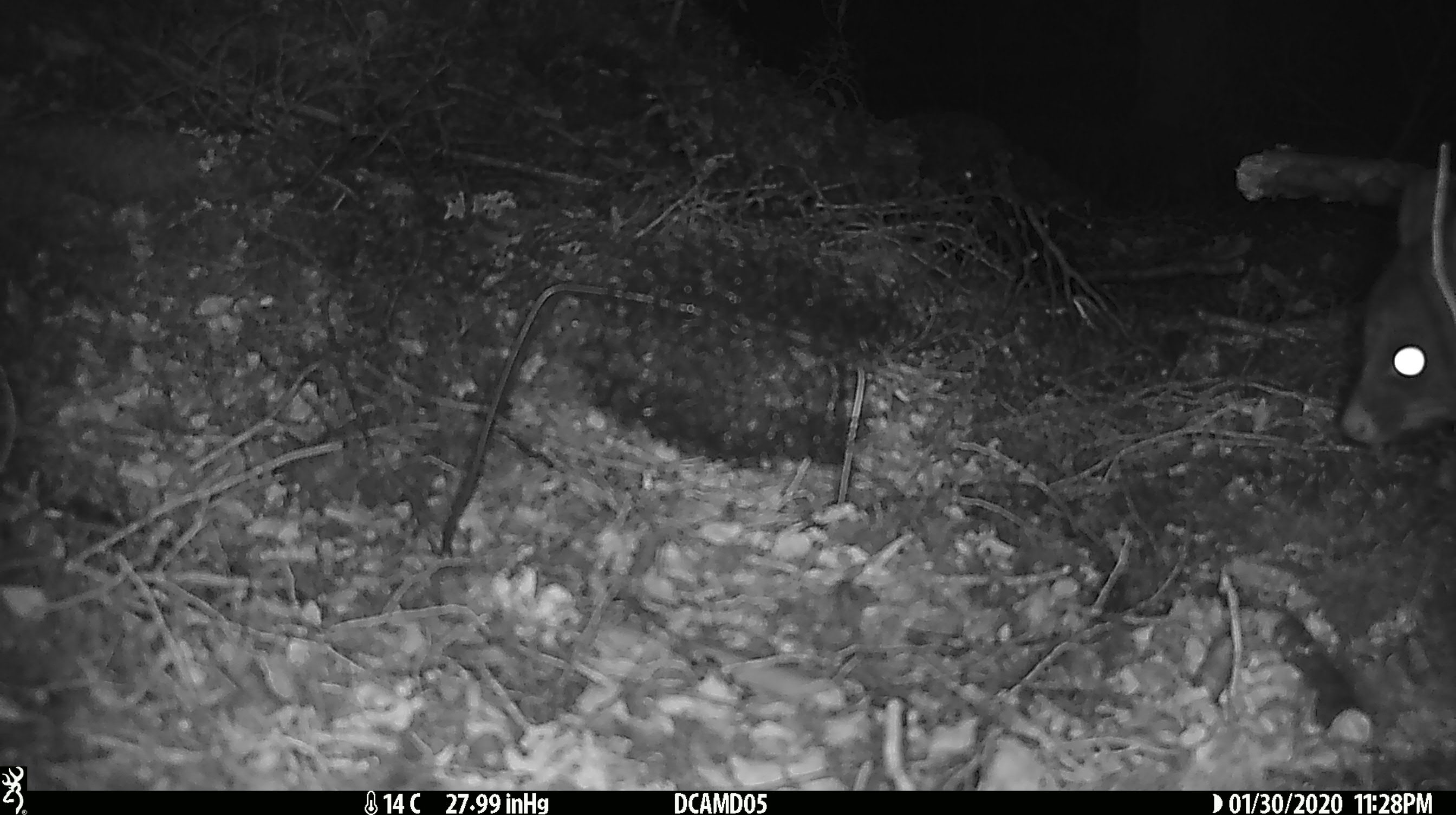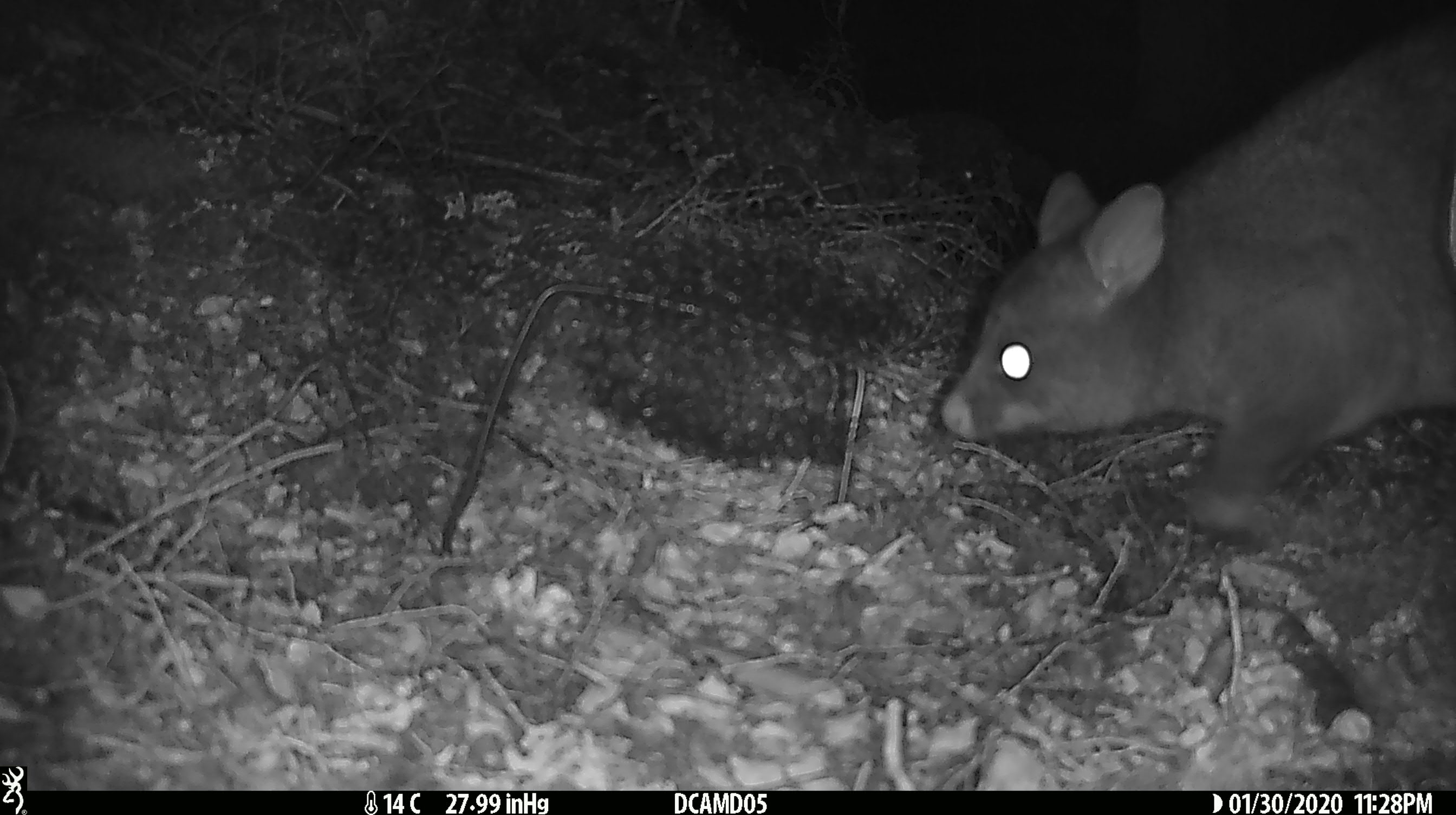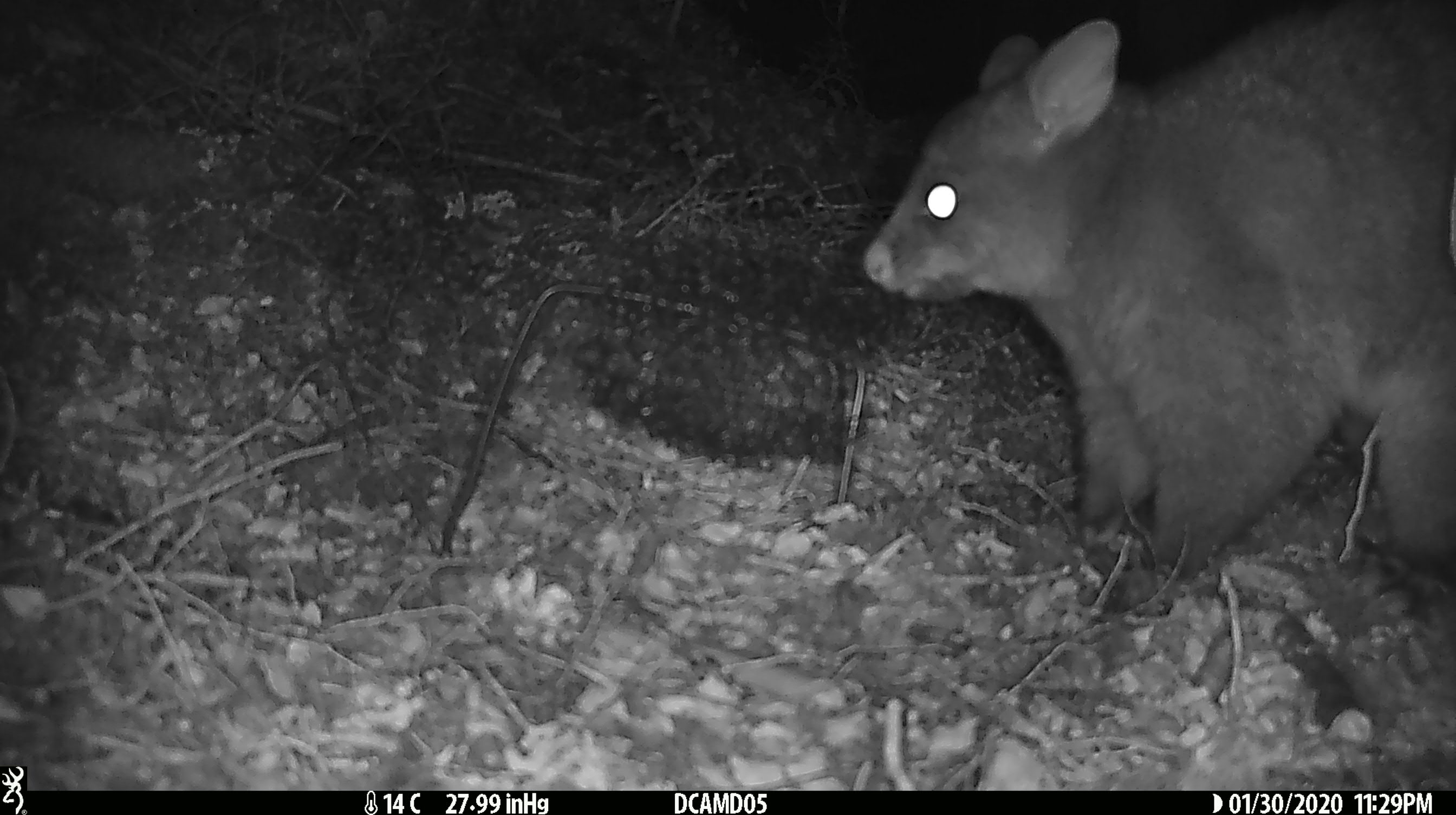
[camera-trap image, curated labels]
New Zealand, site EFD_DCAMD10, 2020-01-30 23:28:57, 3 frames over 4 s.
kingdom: Animalia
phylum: Chordata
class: Mammalia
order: Diprotodontia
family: Phalangeridae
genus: Trichosurus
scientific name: Trichosurus vulpecula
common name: common brushtail possum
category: possum